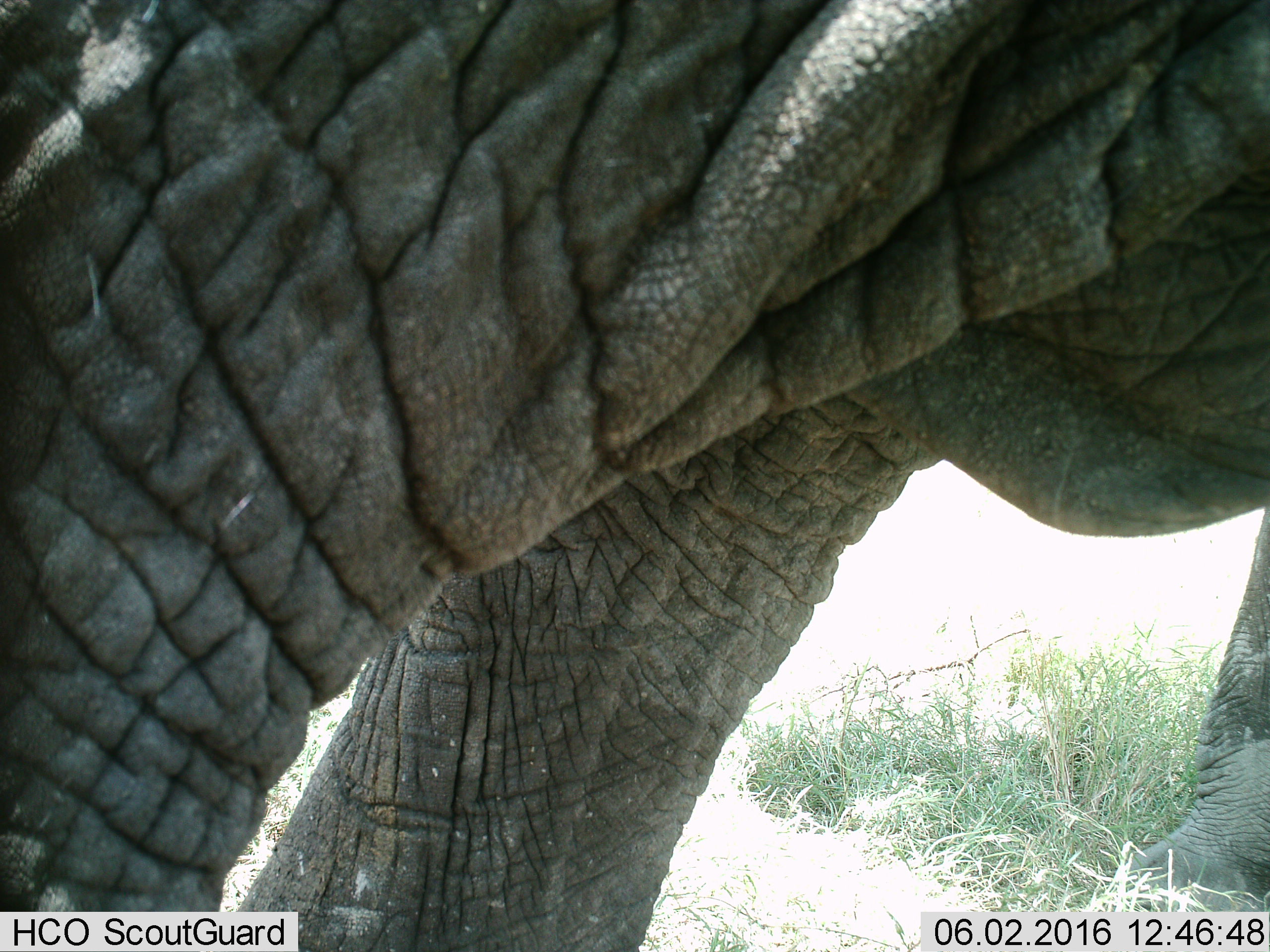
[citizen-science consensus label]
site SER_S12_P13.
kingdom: Animalia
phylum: Chordata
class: Mammalia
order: Proboscidea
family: Elephantidae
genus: Loxodonta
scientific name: Loxodonta africana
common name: african bush elephant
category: elephant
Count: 1.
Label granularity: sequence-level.